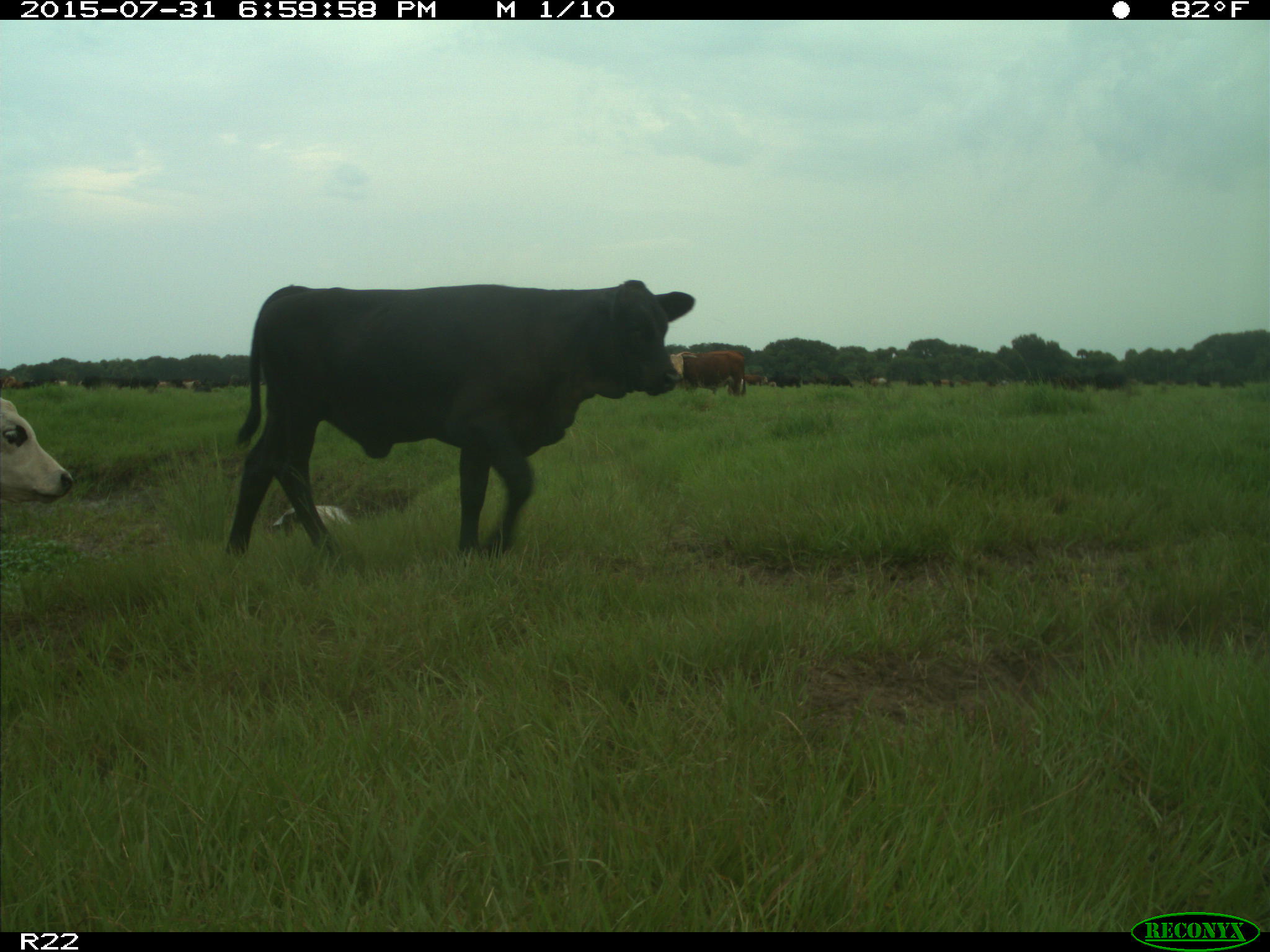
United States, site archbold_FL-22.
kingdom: Animalia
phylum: Chordata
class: Mammalia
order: Artiodactyla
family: Bovidae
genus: Bos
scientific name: Bos taurus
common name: domestic cow